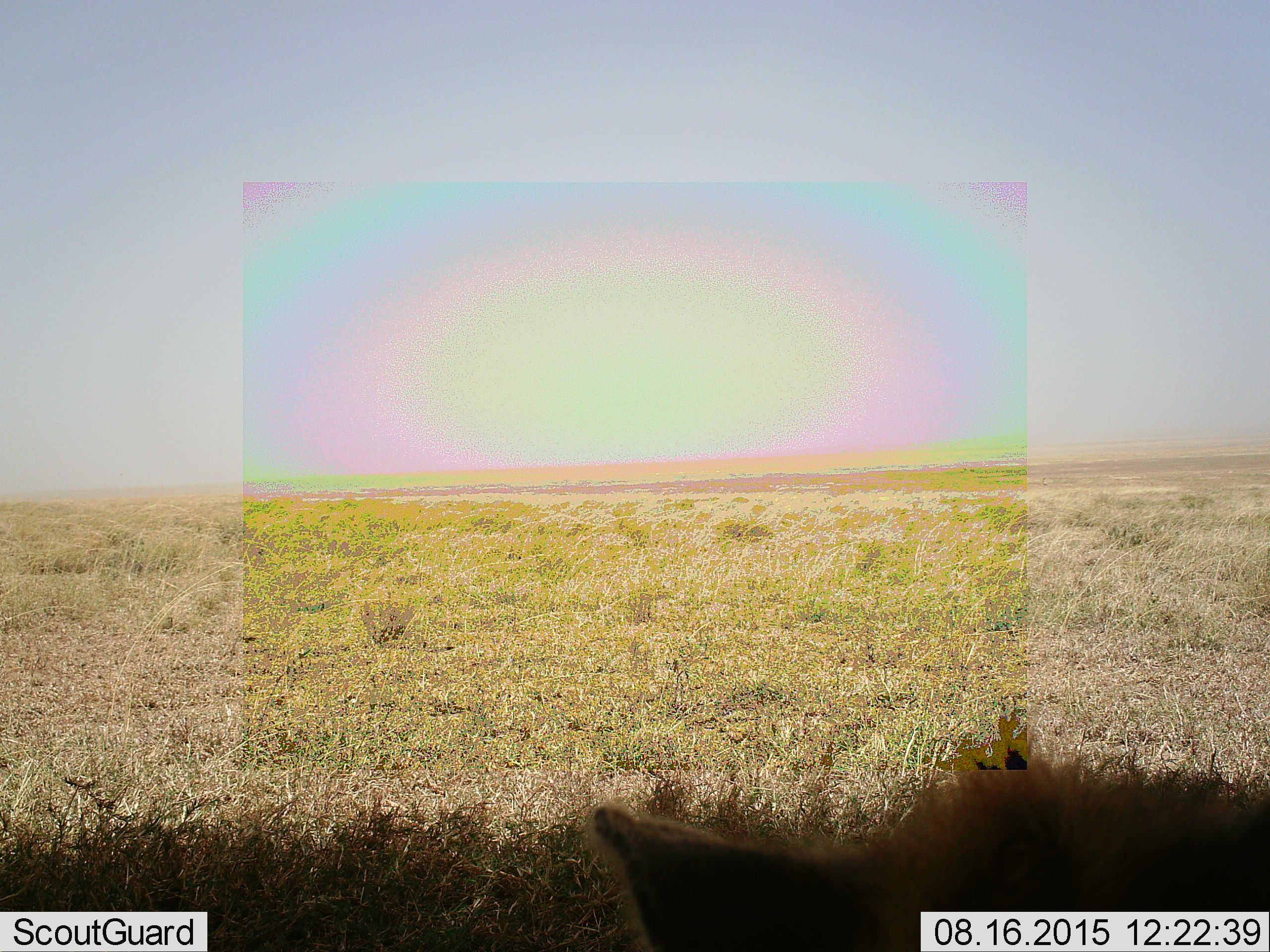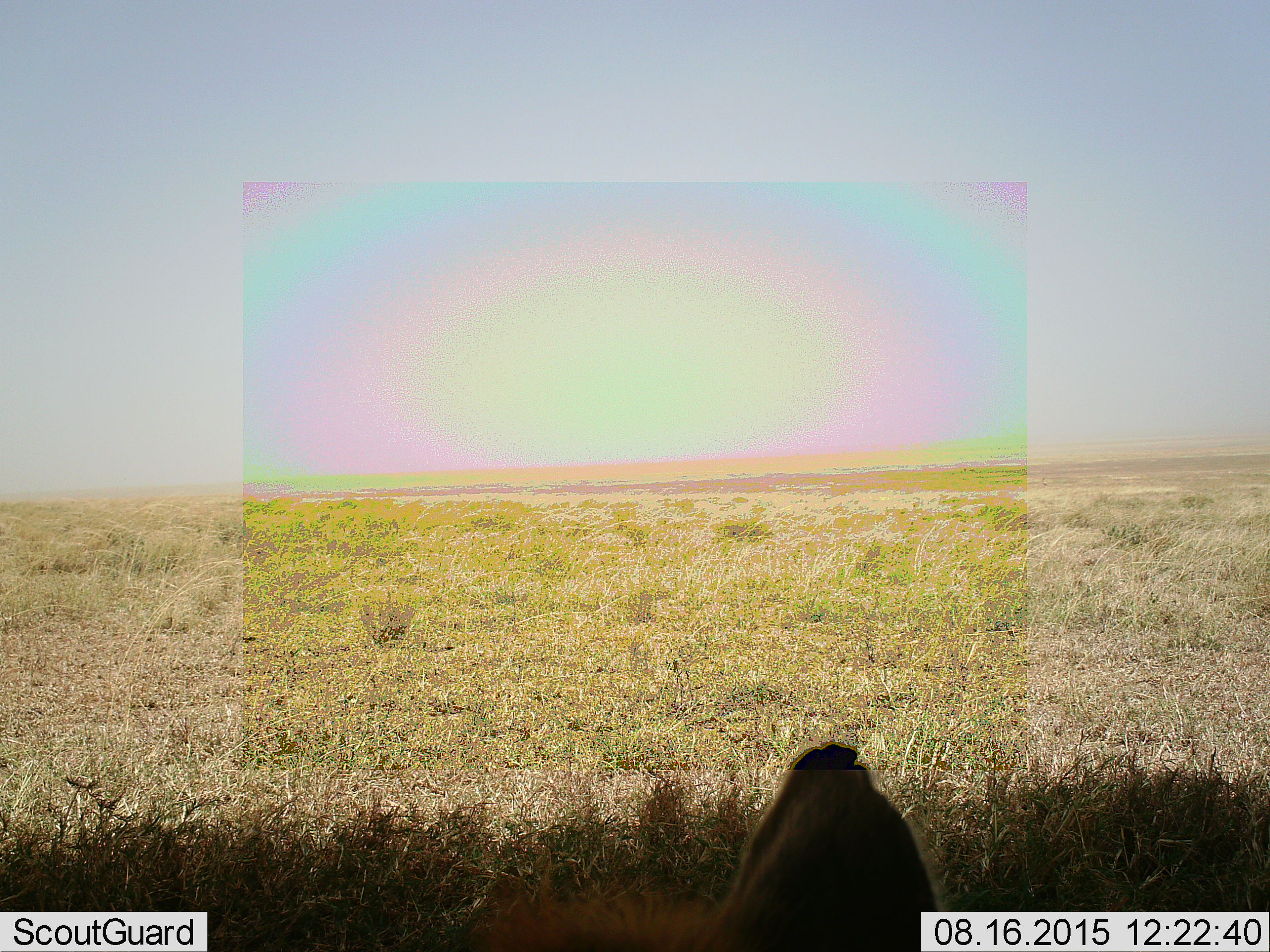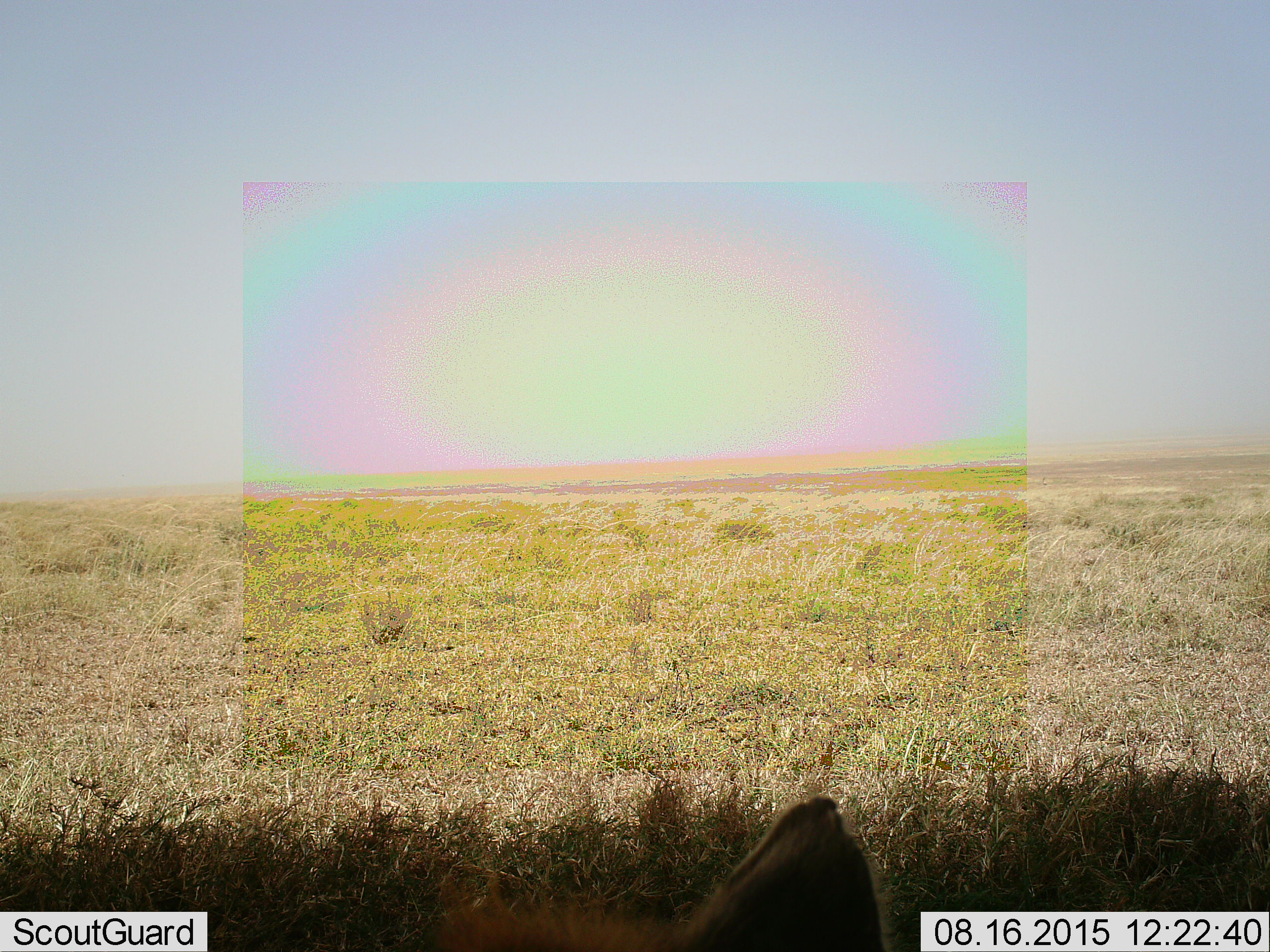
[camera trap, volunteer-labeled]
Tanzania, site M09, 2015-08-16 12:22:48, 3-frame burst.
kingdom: Animalia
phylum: Chordata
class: Mammalia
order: Carnivora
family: Hyaenidae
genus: Crocuta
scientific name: Crocuta crocuta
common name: spotted hyena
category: hyenaspotted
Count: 1.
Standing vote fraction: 50%.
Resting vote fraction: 50%.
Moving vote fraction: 0%.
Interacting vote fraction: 0%.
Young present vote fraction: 0%.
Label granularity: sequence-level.